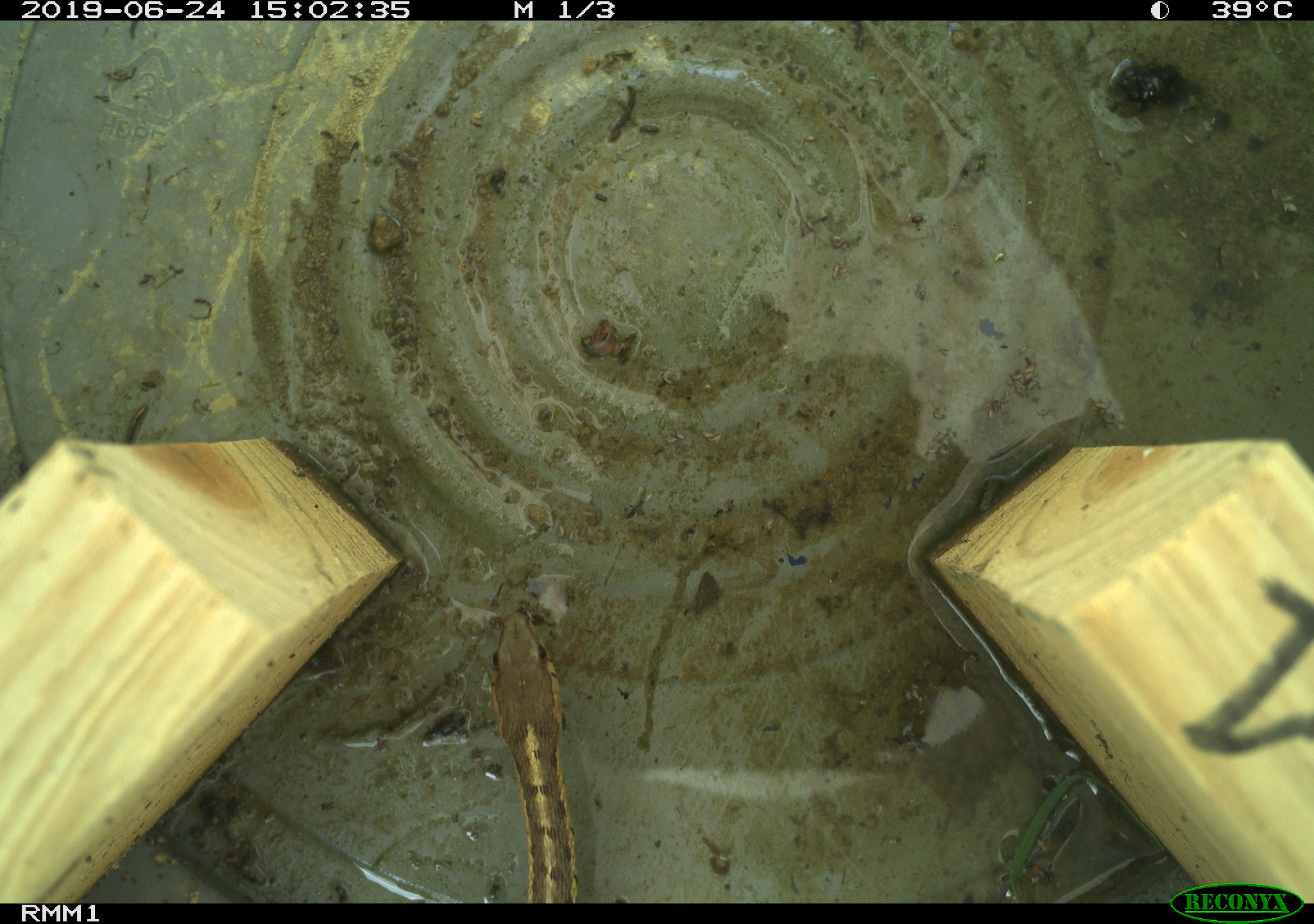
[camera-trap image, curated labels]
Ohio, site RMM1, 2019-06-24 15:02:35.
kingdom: Animalia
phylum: Chordata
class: Reptilia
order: Squamata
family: Colubridae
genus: Thamnophis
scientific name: Thamnophis sirtalis sirtalis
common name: eastern gartersnake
Eastern gartersnake (Thamnophis sirtalis sirtalis).